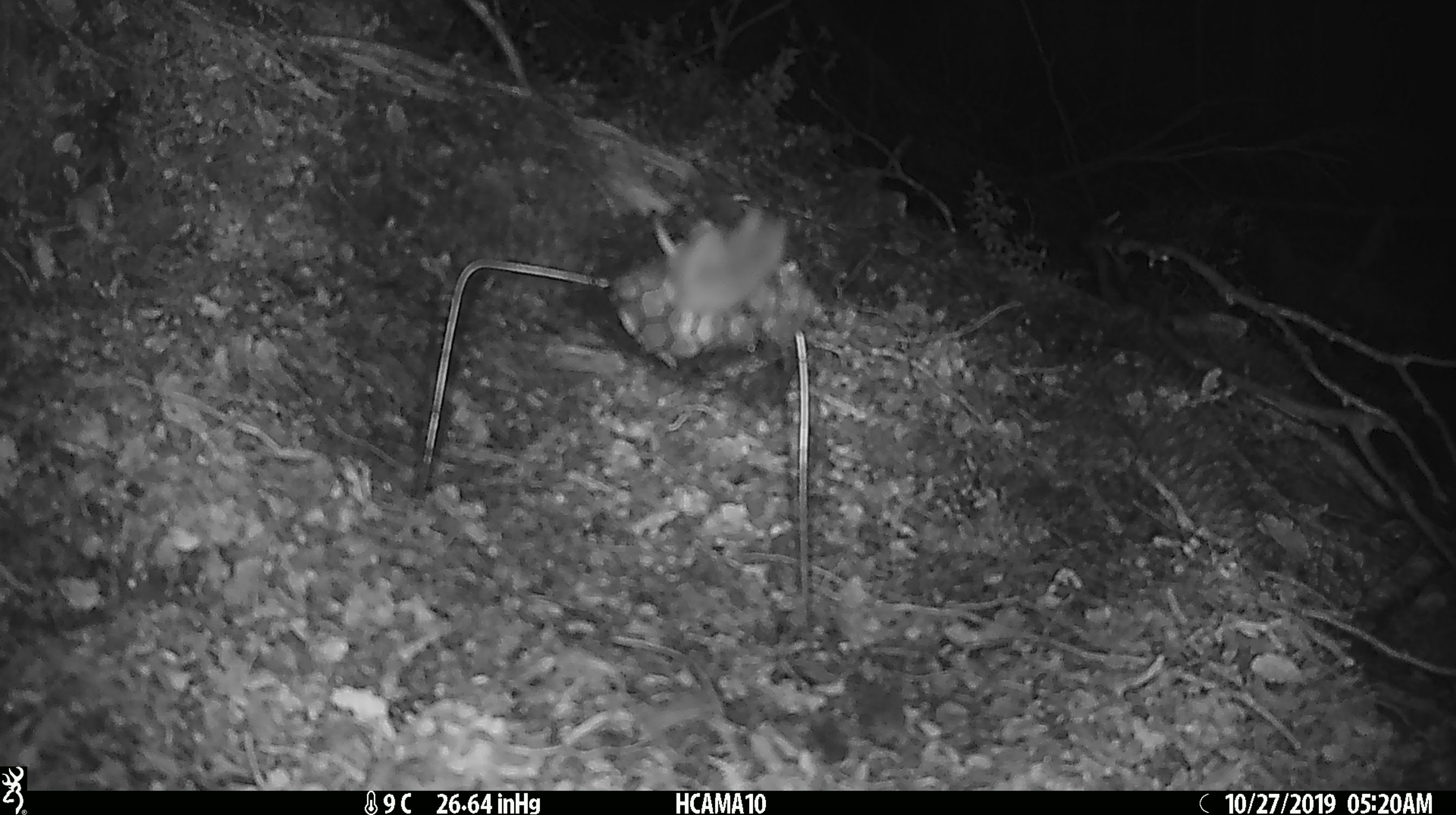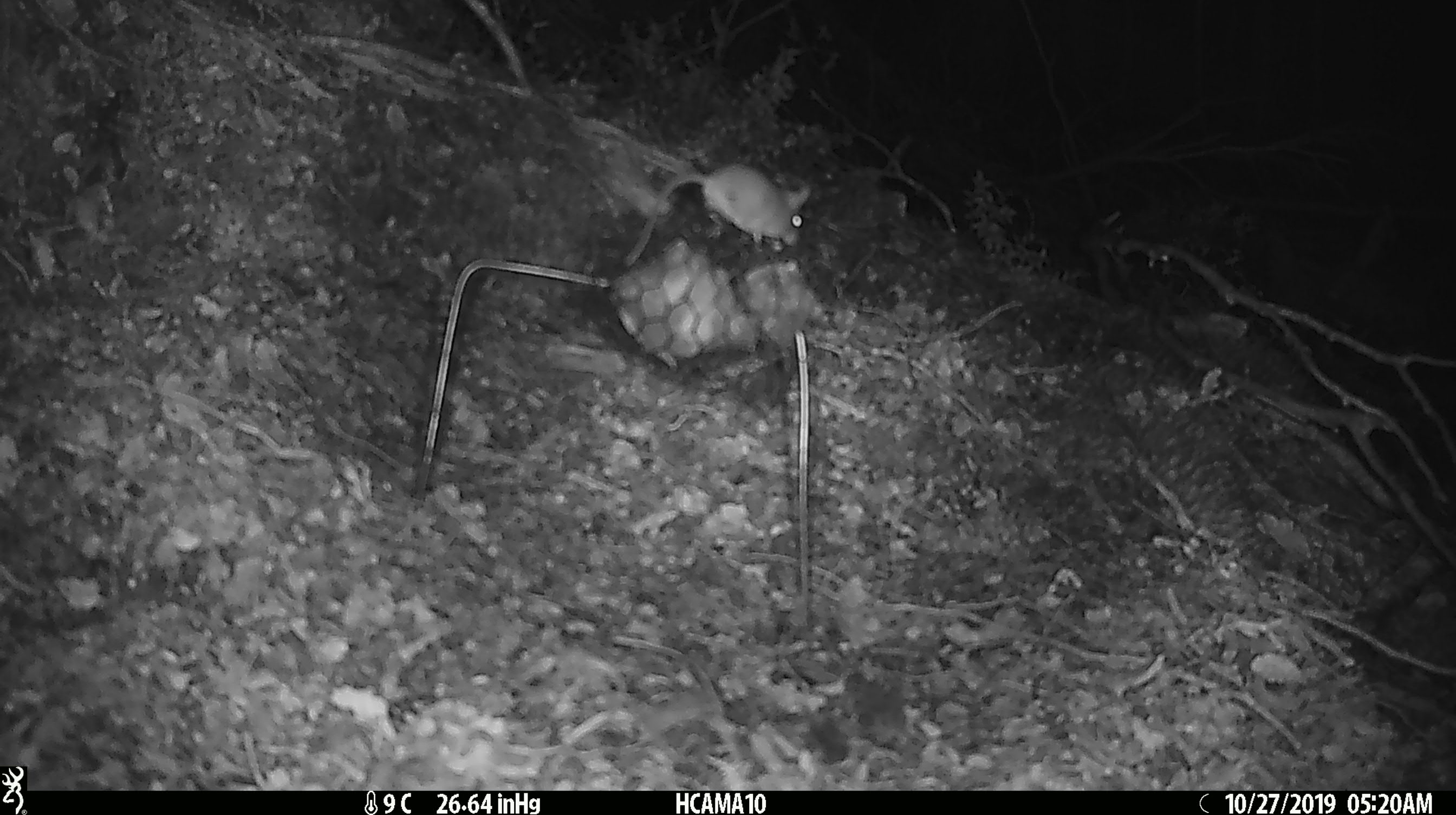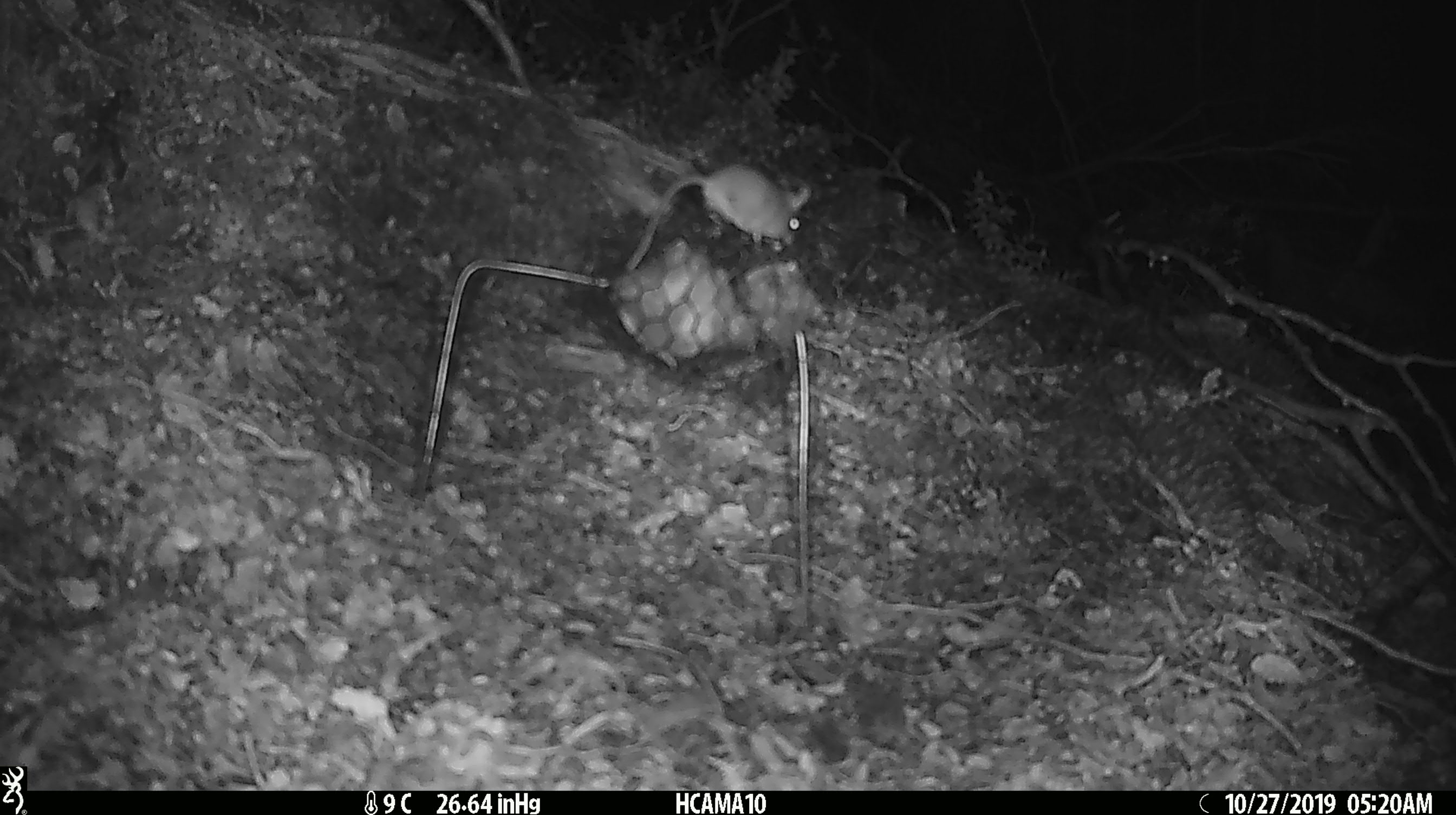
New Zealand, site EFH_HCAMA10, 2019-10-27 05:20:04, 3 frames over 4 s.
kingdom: Animalia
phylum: Chordata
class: Mammalia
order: Rodentia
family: Muridae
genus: Mus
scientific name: Mus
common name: mouse